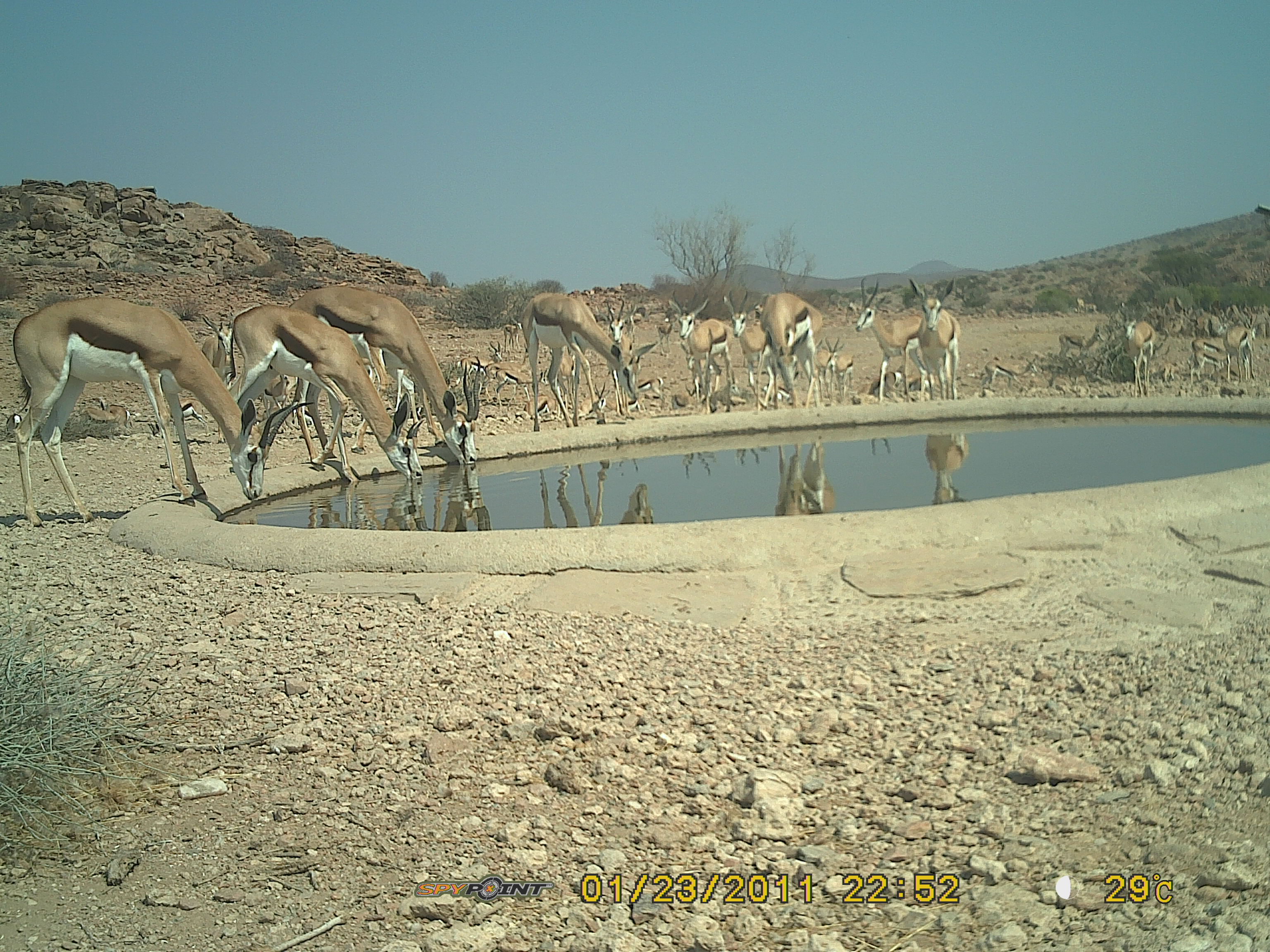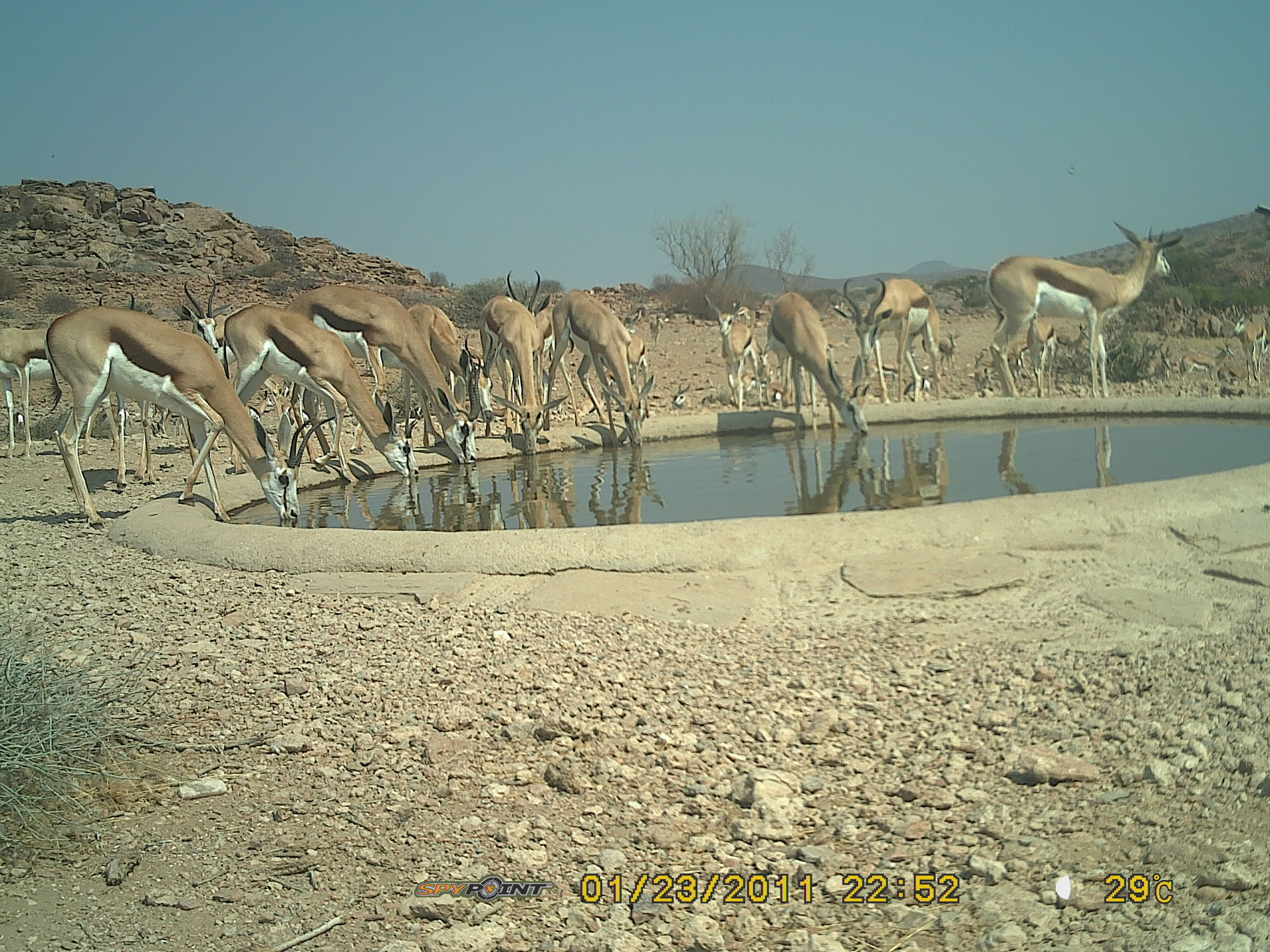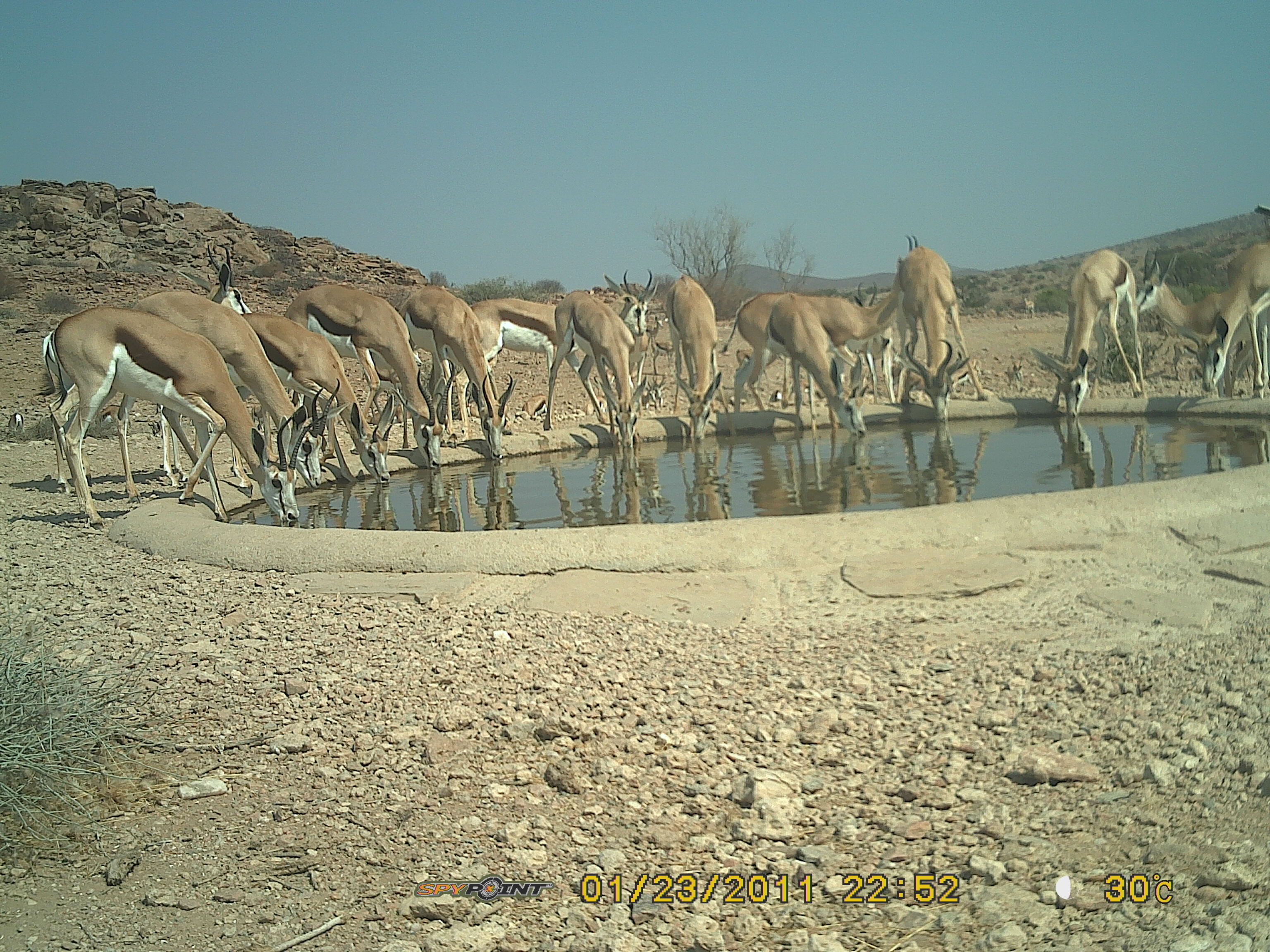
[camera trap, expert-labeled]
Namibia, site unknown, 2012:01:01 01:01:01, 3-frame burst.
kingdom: Animalia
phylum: Chordata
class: Mammalia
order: Artiodactyla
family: Bovidae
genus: Antidorcas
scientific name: Antidorcas marsupialis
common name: springbok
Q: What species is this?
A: Antidorcas marsupialis (springbok).